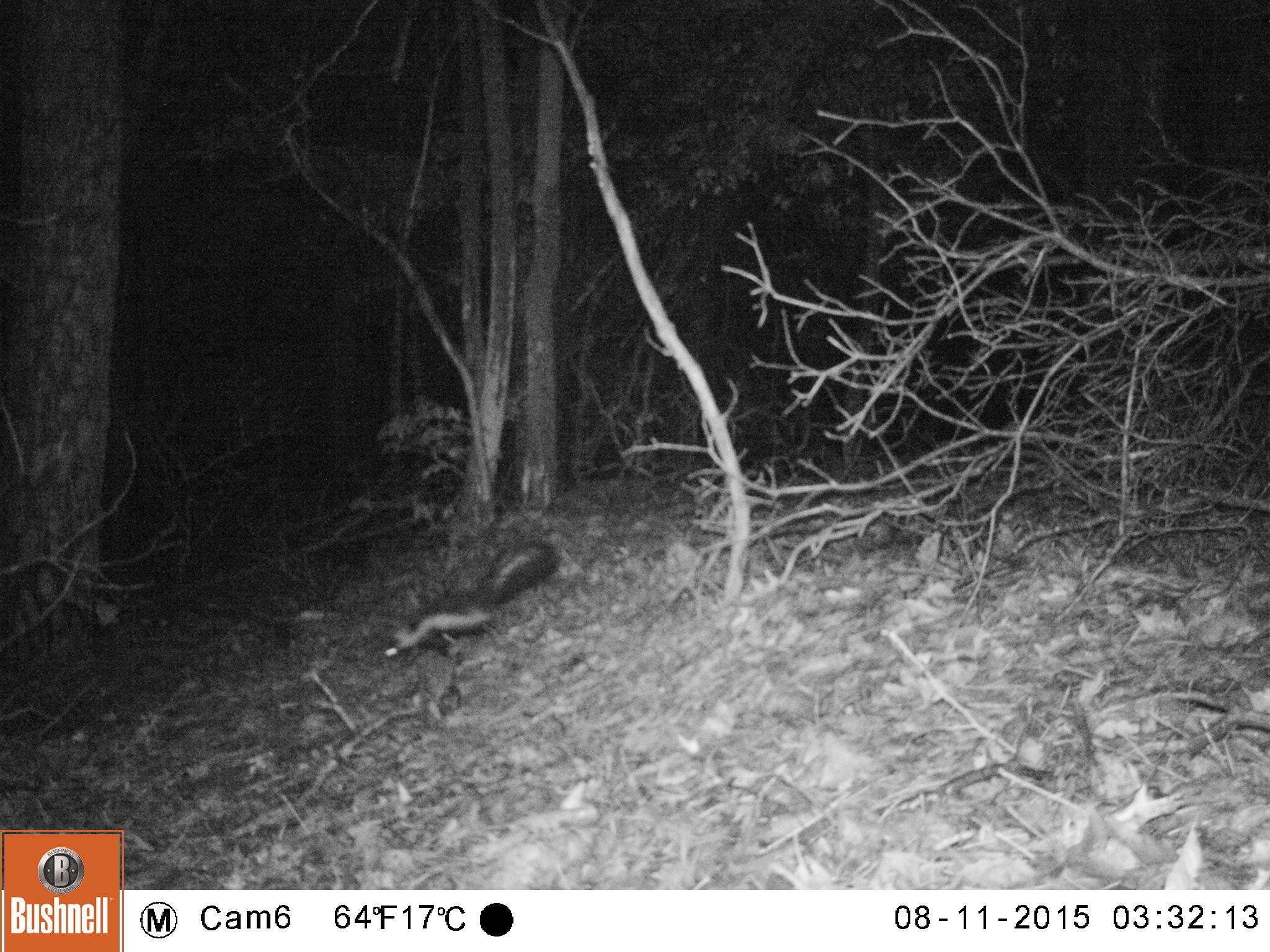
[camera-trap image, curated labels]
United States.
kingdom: Animalia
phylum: Chordata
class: Mammalia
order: Carnivora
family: Mephitidae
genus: Mephitis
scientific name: Mephitis mephitis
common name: striped skunk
Striped Skunk (Mephitis mephitis).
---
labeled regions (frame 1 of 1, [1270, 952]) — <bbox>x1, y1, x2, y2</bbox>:
Striped Skunk: <bbox>376, 521, 563, 675</bbox>